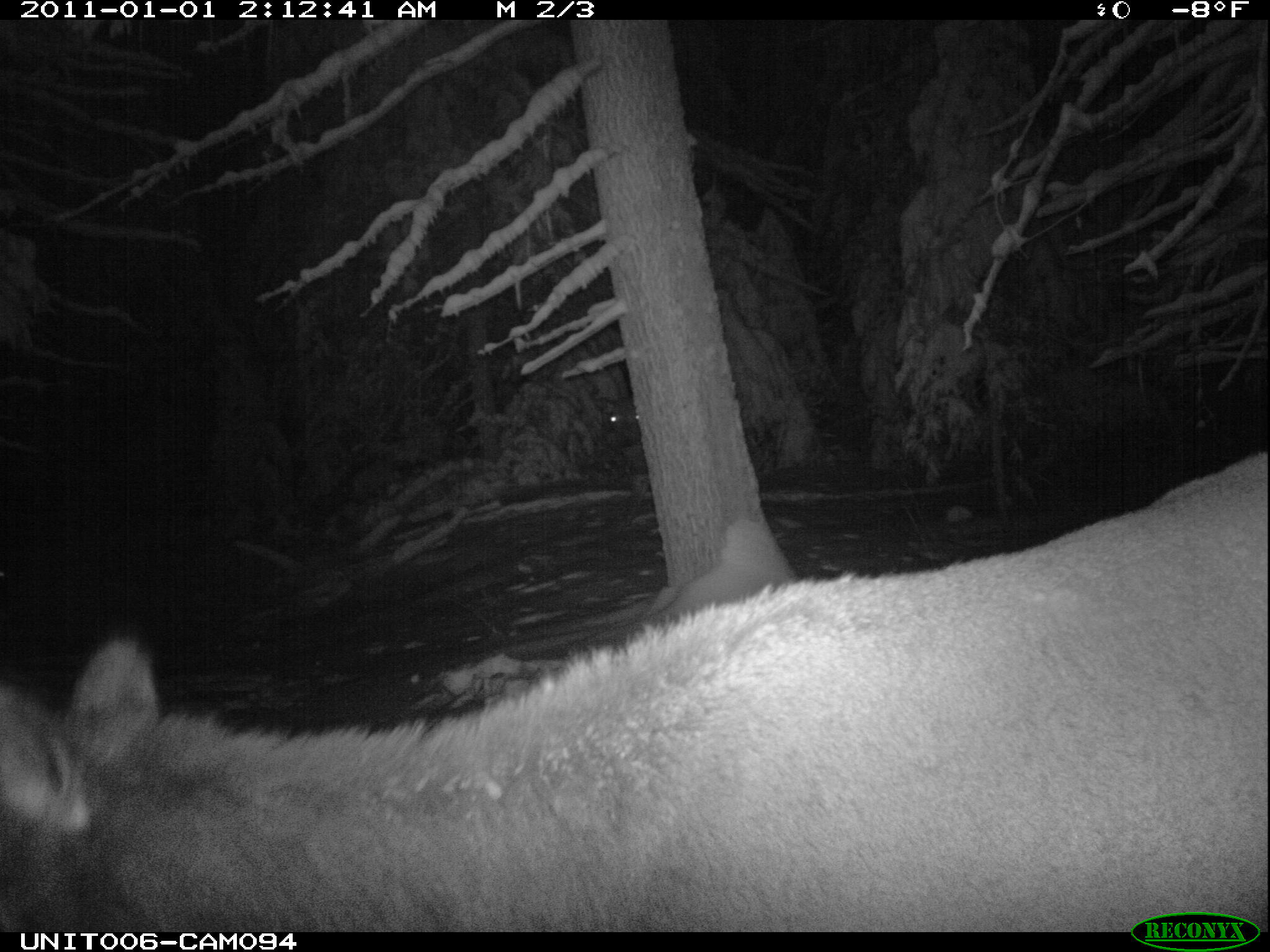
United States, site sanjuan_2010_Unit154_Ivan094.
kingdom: Animalia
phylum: Chordata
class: Mammalia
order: Artiodactyla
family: Cervidae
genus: Cervus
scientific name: Cervus elaphus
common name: red deer